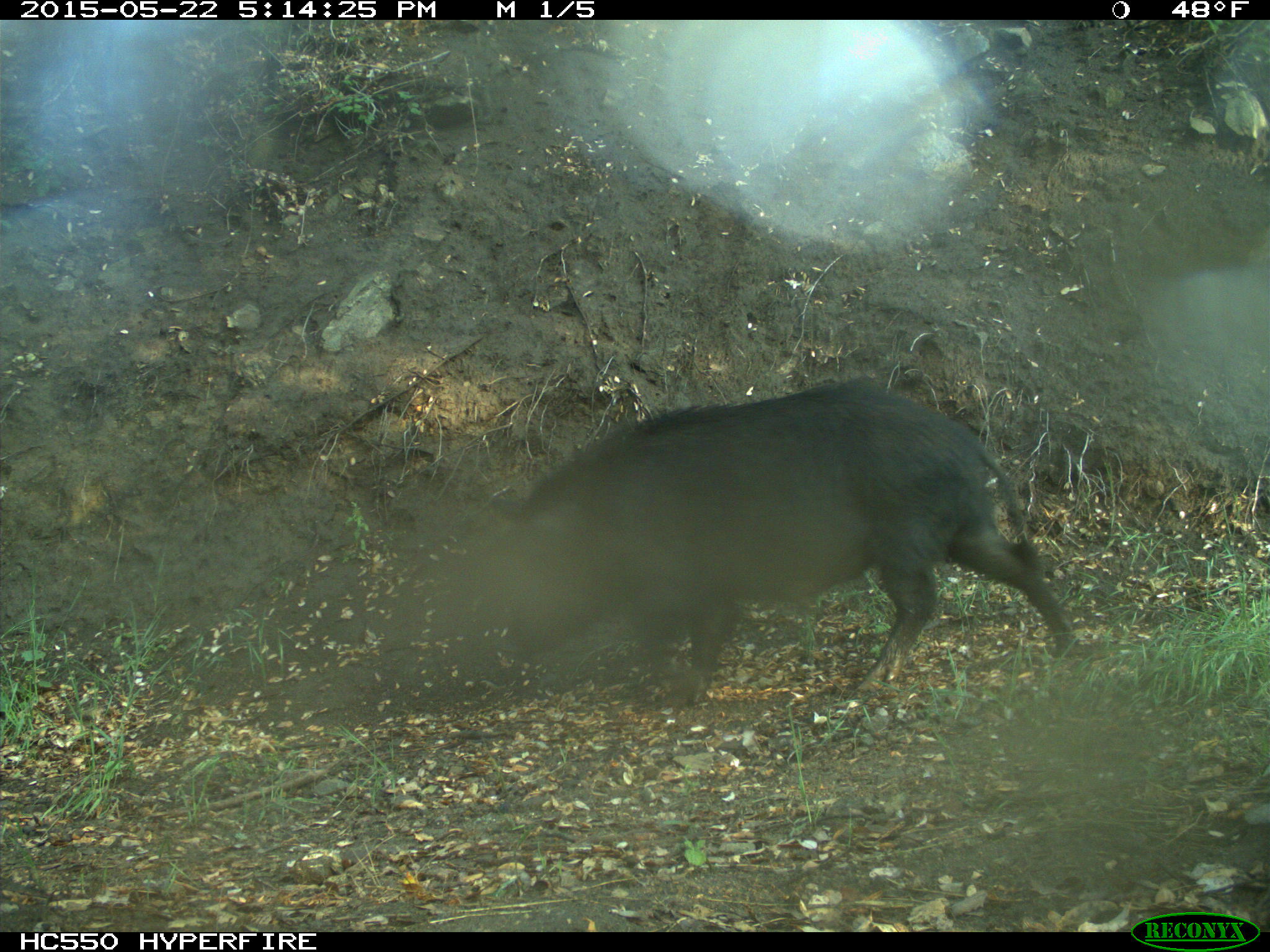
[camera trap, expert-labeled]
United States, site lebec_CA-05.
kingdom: Animalia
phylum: Chordata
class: Mammalia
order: Artiodactyla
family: Suidae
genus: Sus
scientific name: Sus scrofa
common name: wild boar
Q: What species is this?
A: Sus scrofa (wild boar).